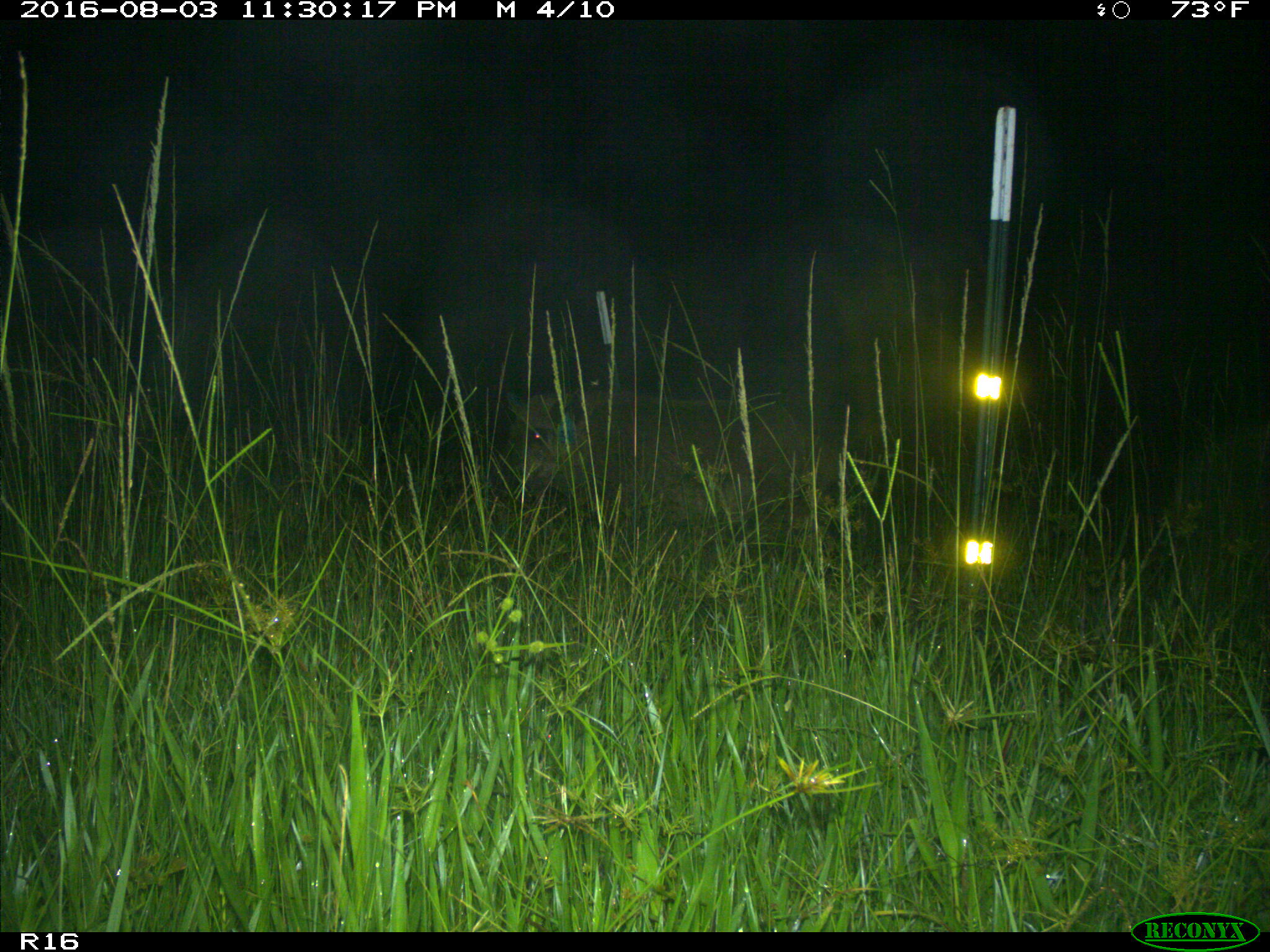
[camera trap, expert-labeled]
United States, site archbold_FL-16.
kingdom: Animalia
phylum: Chordata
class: Mammalia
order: Artiodactyla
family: Suidae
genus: Sus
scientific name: Sus scrofa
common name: wild boar